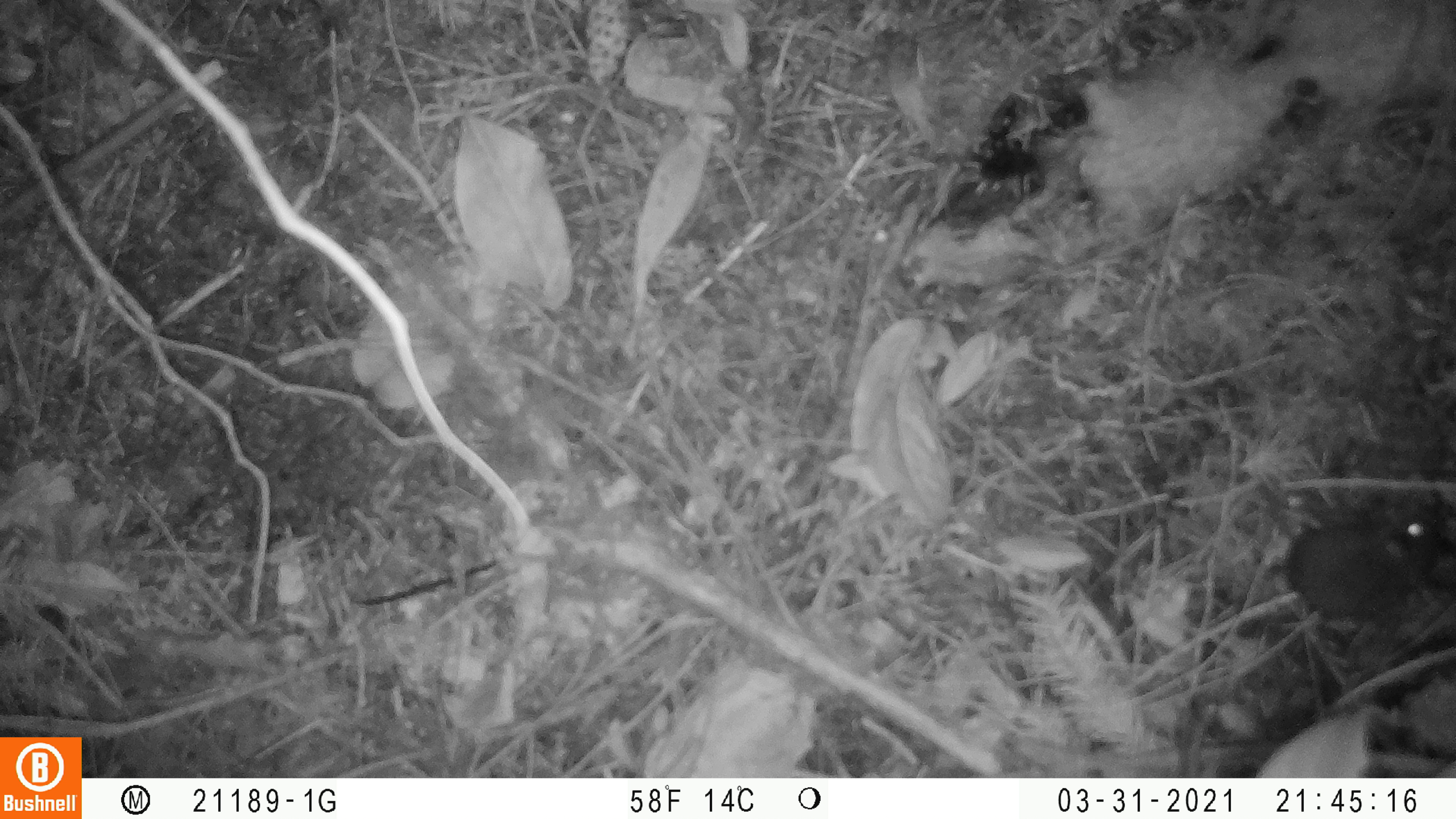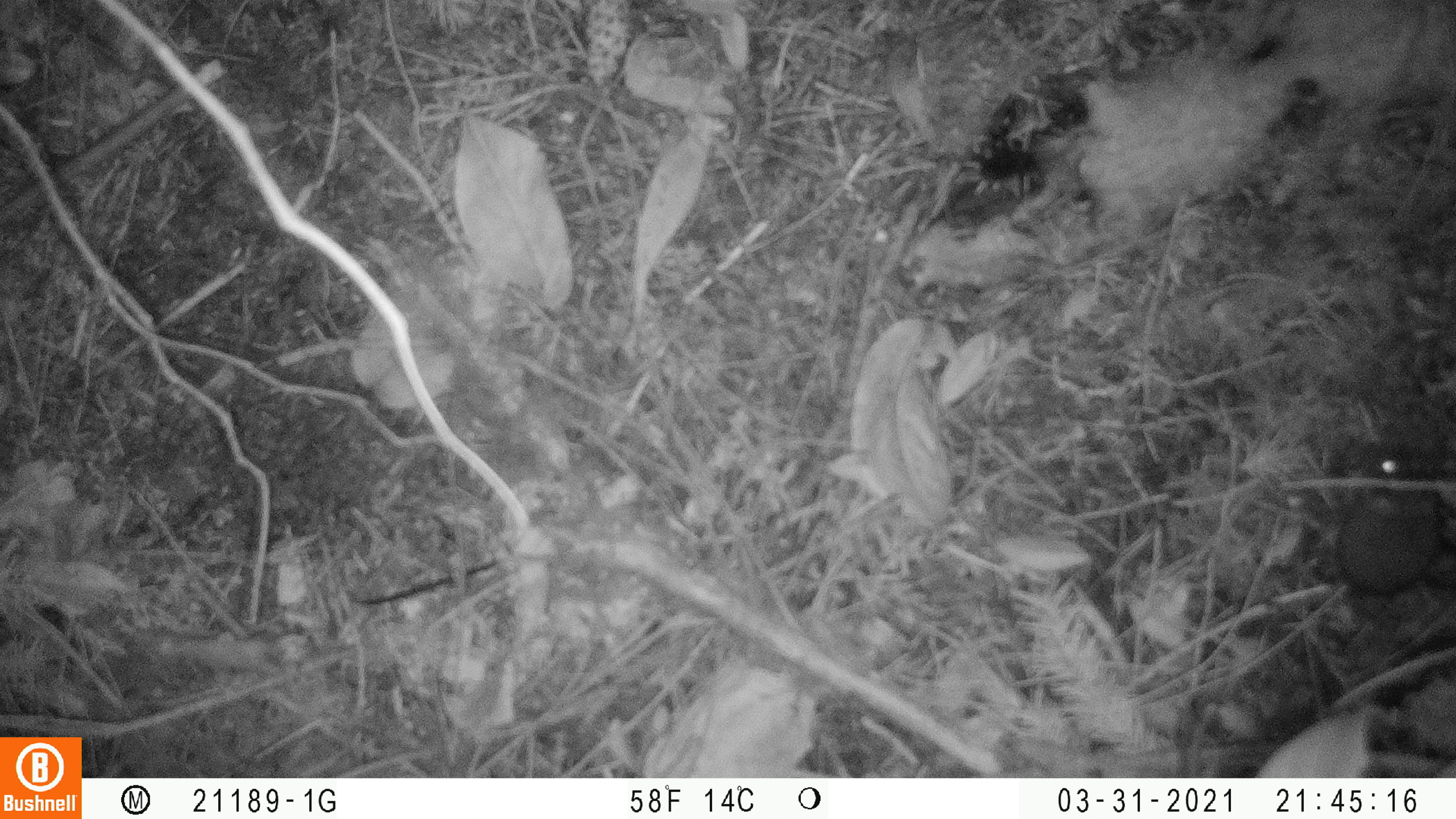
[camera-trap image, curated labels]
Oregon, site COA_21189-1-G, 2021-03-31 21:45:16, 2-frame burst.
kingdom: Animalia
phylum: Chordata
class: Mammalia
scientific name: Mammalia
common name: small mammal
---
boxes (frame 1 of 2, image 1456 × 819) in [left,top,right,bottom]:
small mammal: [1267,500,1451,630]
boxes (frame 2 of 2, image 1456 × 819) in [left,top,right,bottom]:
small mammal: [1334,420,1449,606]